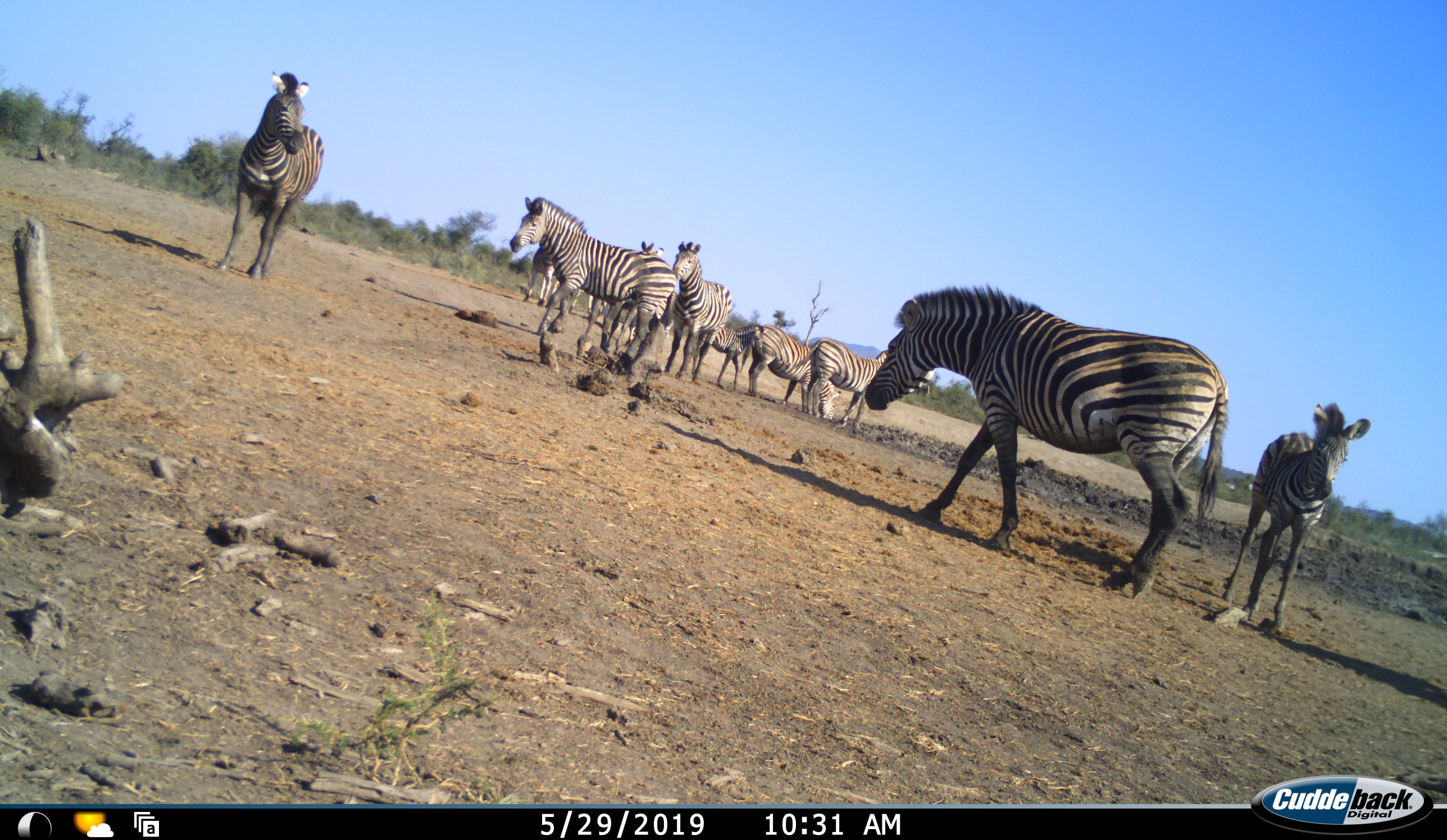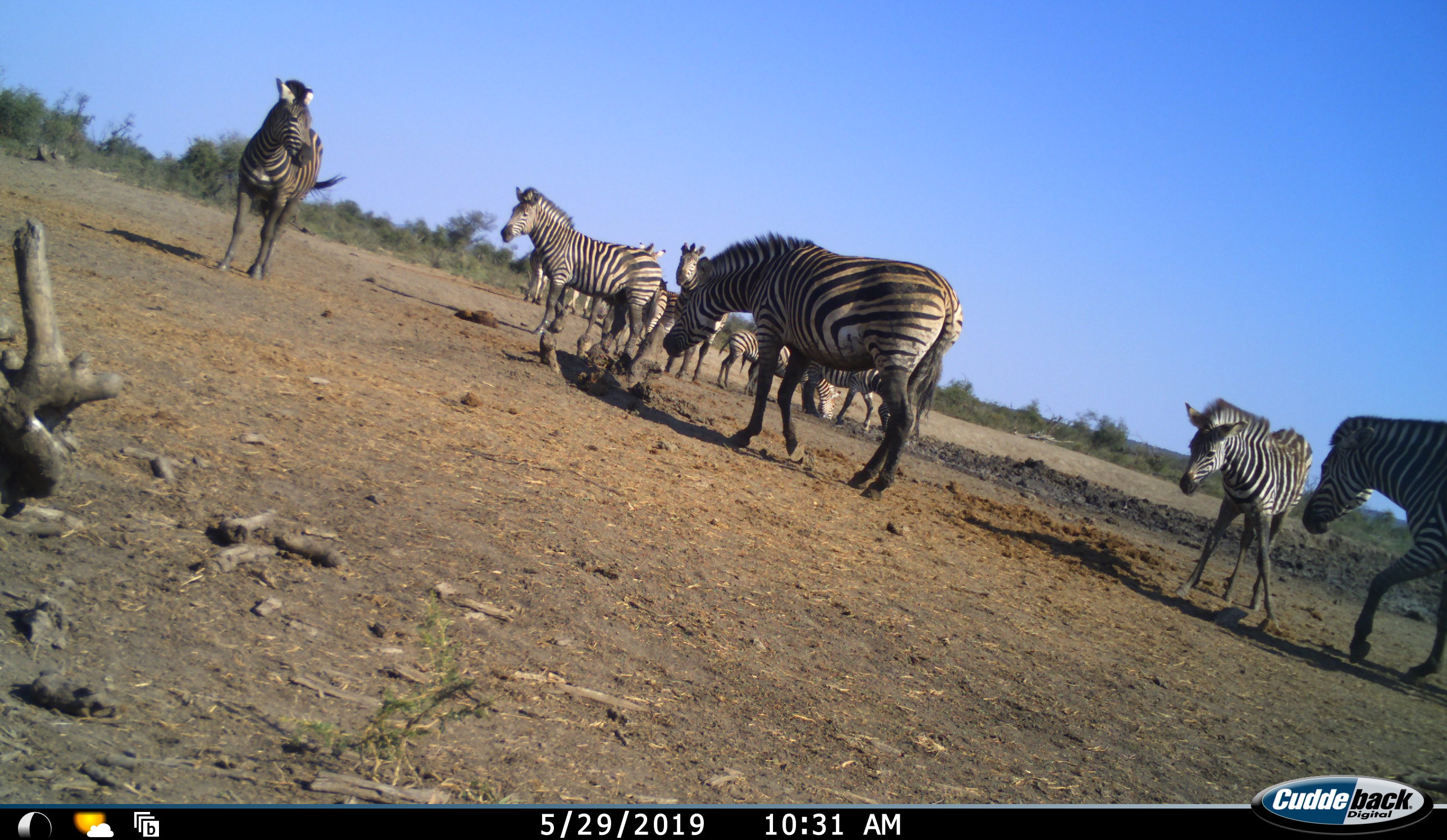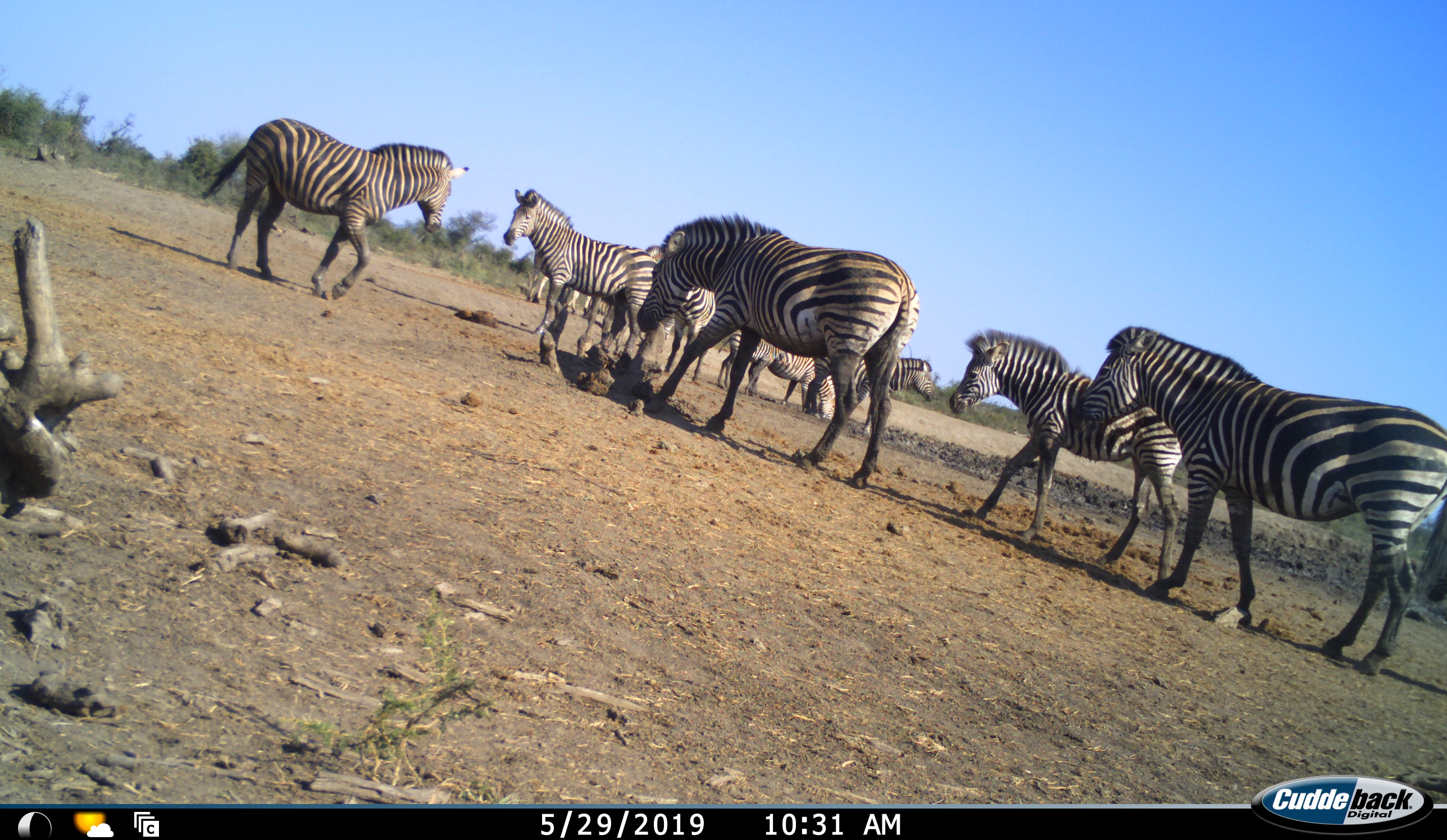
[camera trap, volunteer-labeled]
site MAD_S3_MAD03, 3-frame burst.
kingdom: Animalia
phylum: Chordata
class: Mammalia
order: Perissodactyla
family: Equidae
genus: Equus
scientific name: Equus quagga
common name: plains zebra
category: zebraplains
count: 11-50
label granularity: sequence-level